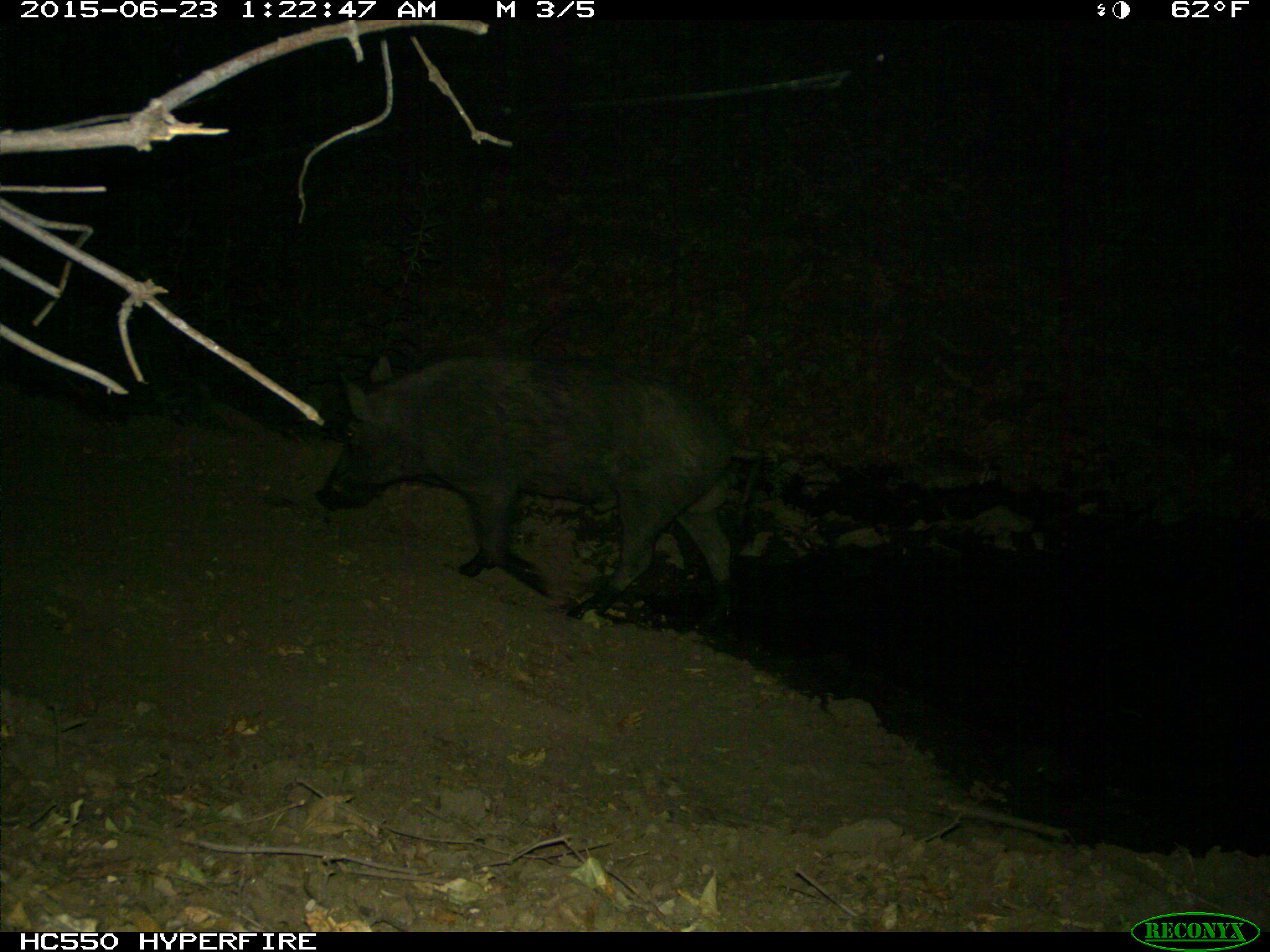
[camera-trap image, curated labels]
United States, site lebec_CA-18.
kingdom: Animalia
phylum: Chordata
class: Mammalia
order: Artiodactyla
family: Suidae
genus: Sus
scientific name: Sus scrofa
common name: wild boar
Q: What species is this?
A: Sus scrofa (wild boar).